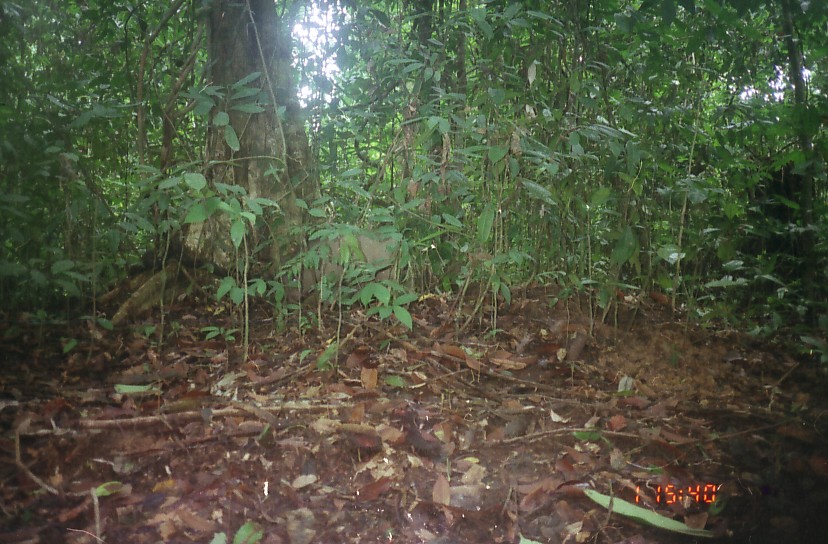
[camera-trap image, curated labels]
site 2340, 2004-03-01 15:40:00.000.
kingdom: Animalia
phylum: Chordata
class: Mammalia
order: Artiodactyla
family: Suidae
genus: Sus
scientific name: Sus scrofa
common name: wild boar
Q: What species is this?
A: Sus scrofa (wild boar).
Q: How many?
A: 1.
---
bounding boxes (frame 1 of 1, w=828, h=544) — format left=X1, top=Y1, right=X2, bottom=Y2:
sus scrofa: left=286, top=224, right=395, bottom=312